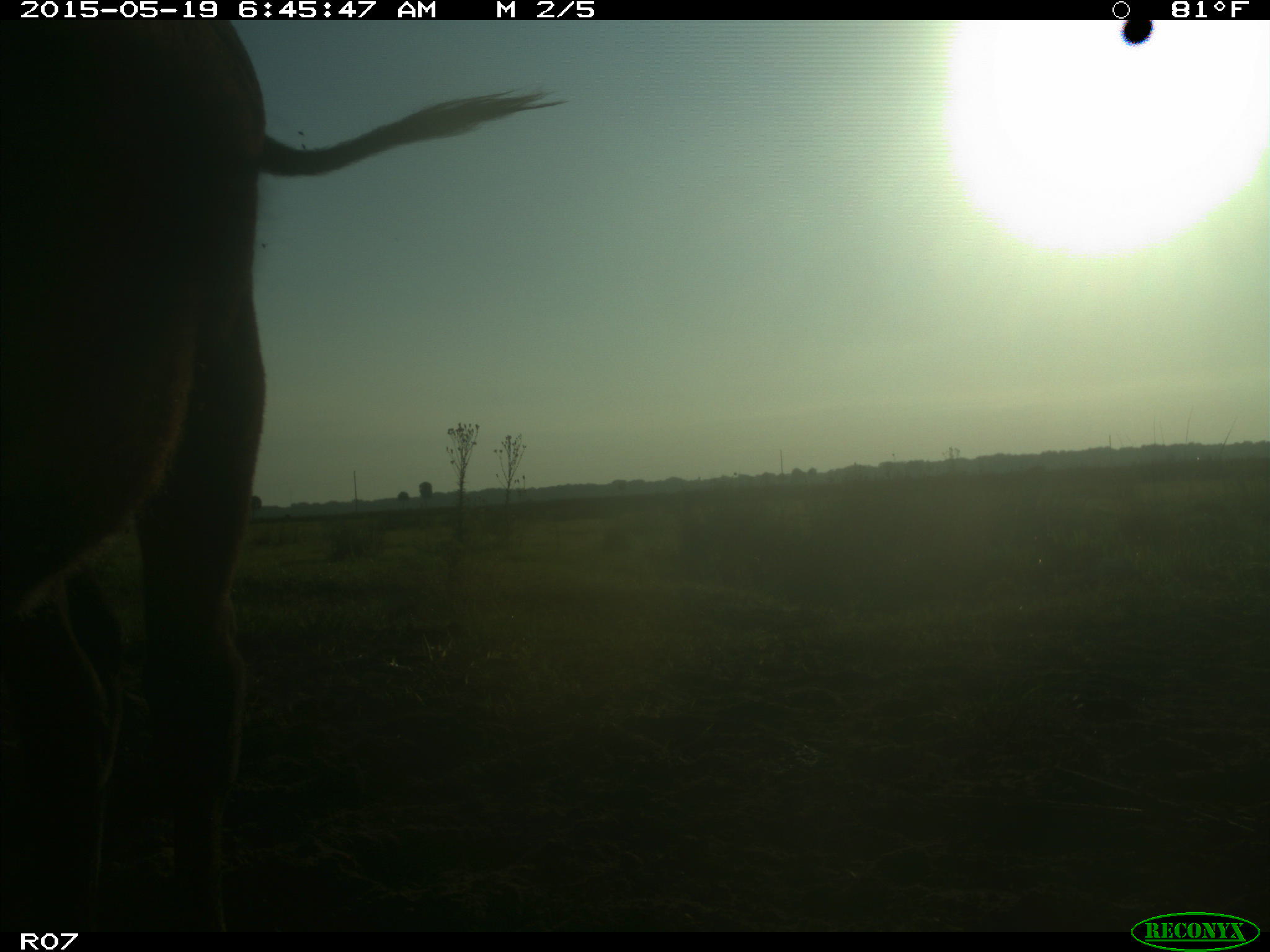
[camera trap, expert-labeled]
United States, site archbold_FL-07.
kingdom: Animalia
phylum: Chordata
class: Mammalia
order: Artiodactyla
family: Bovidae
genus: Bos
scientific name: Bos taurus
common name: domestic cow